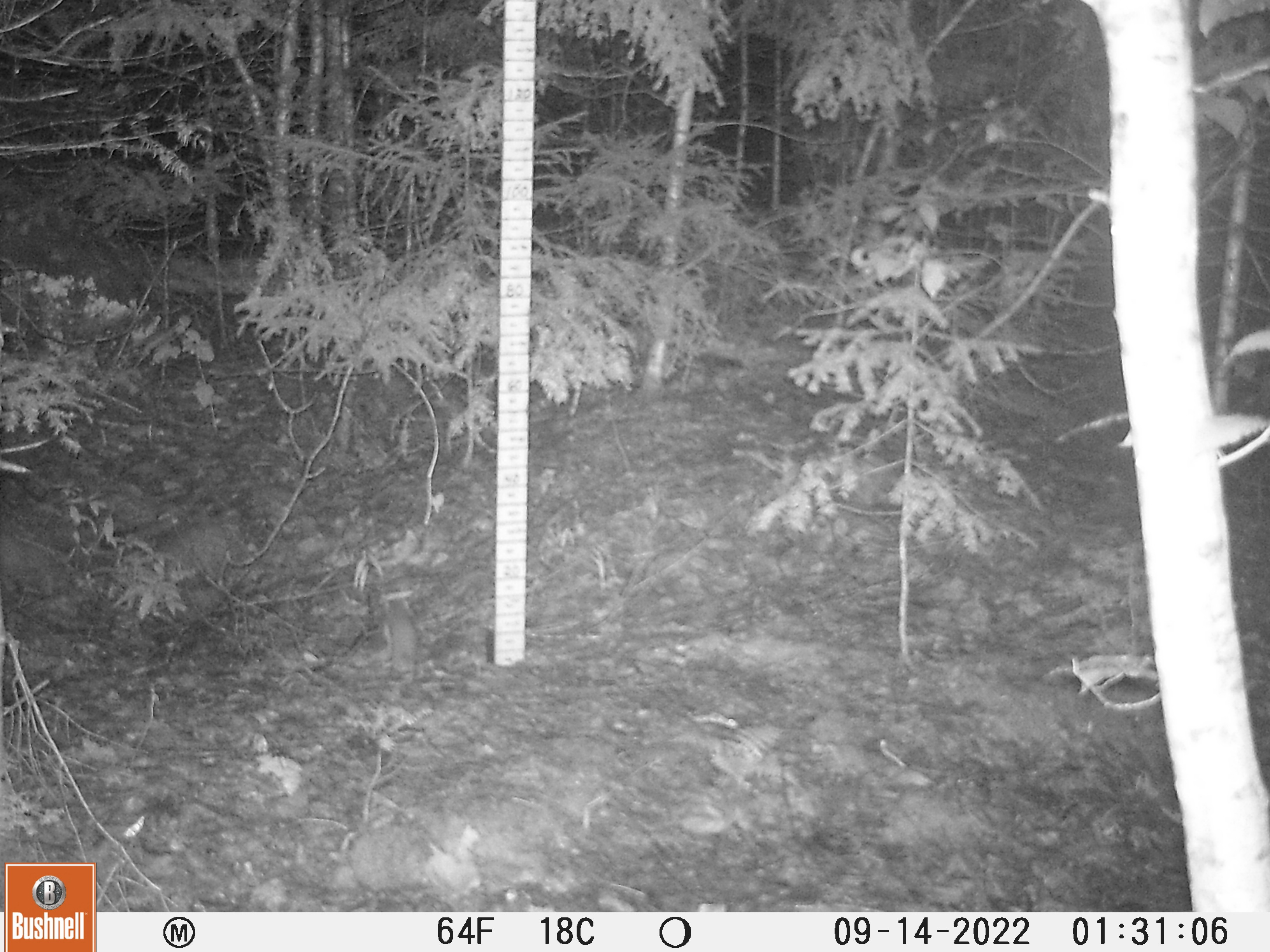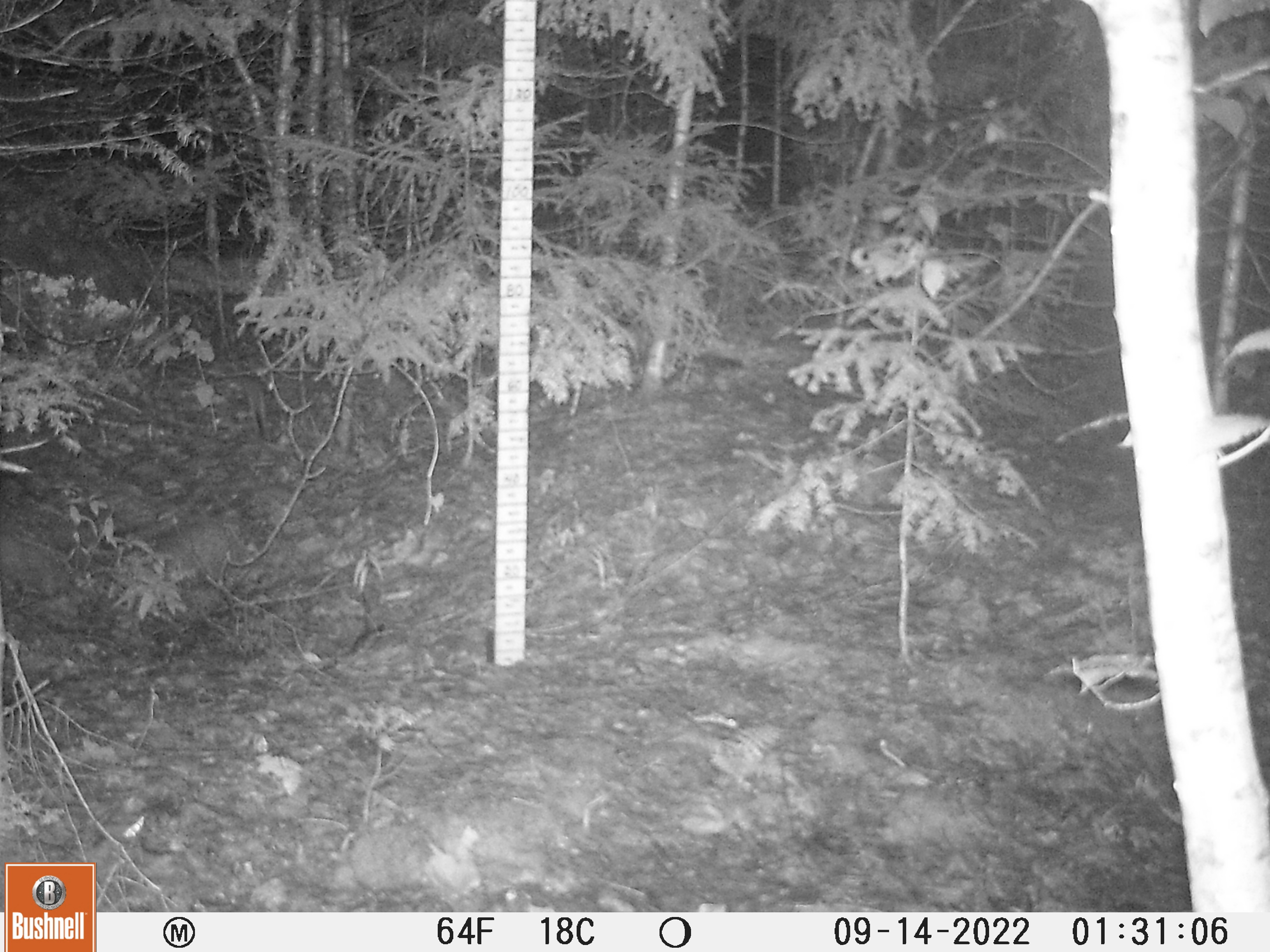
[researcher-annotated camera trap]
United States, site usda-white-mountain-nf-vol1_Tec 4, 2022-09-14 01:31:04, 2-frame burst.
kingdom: Animalia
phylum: Chordata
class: Mammalia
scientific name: Mammalia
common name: mammal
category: mammal sp.